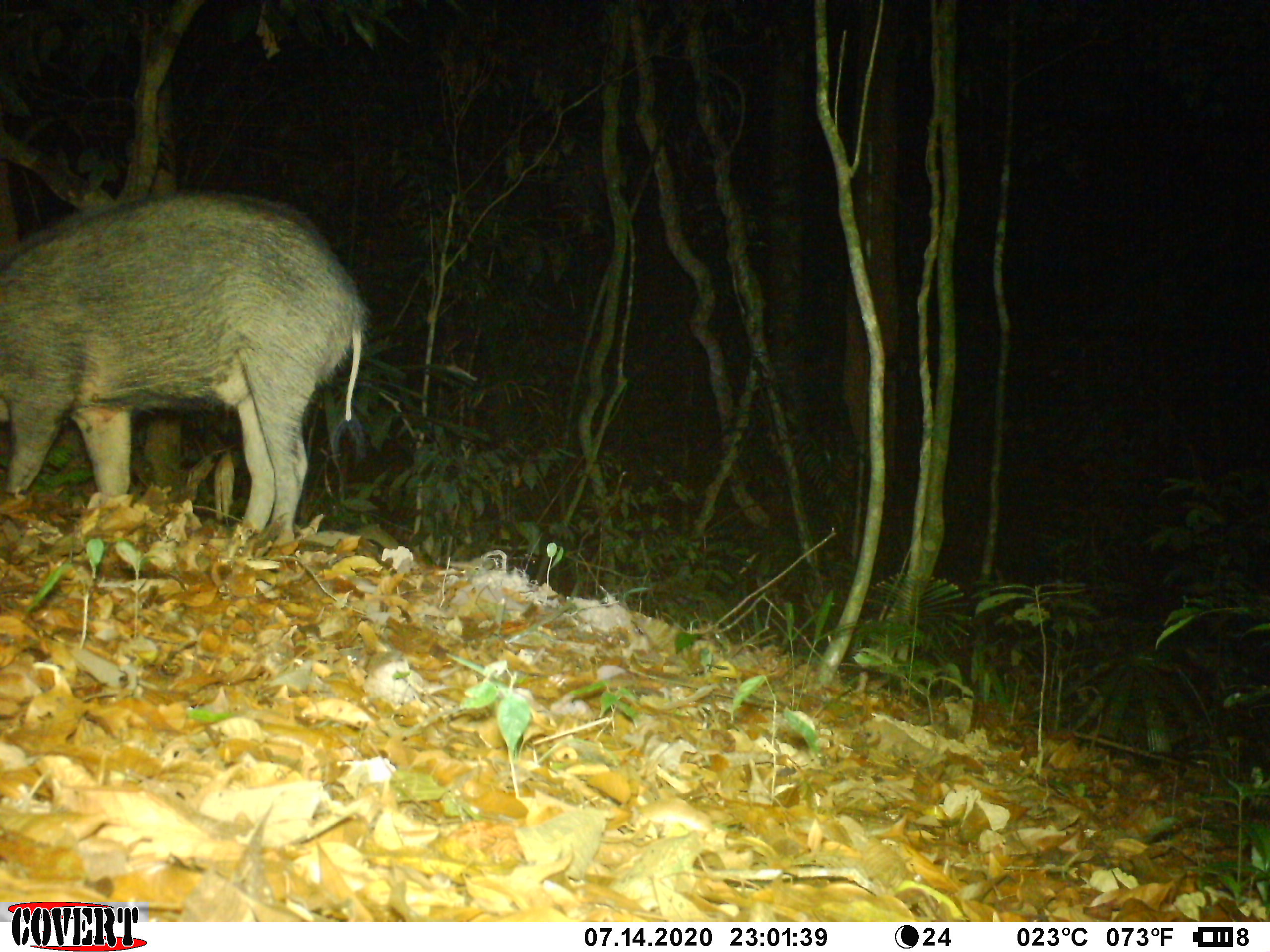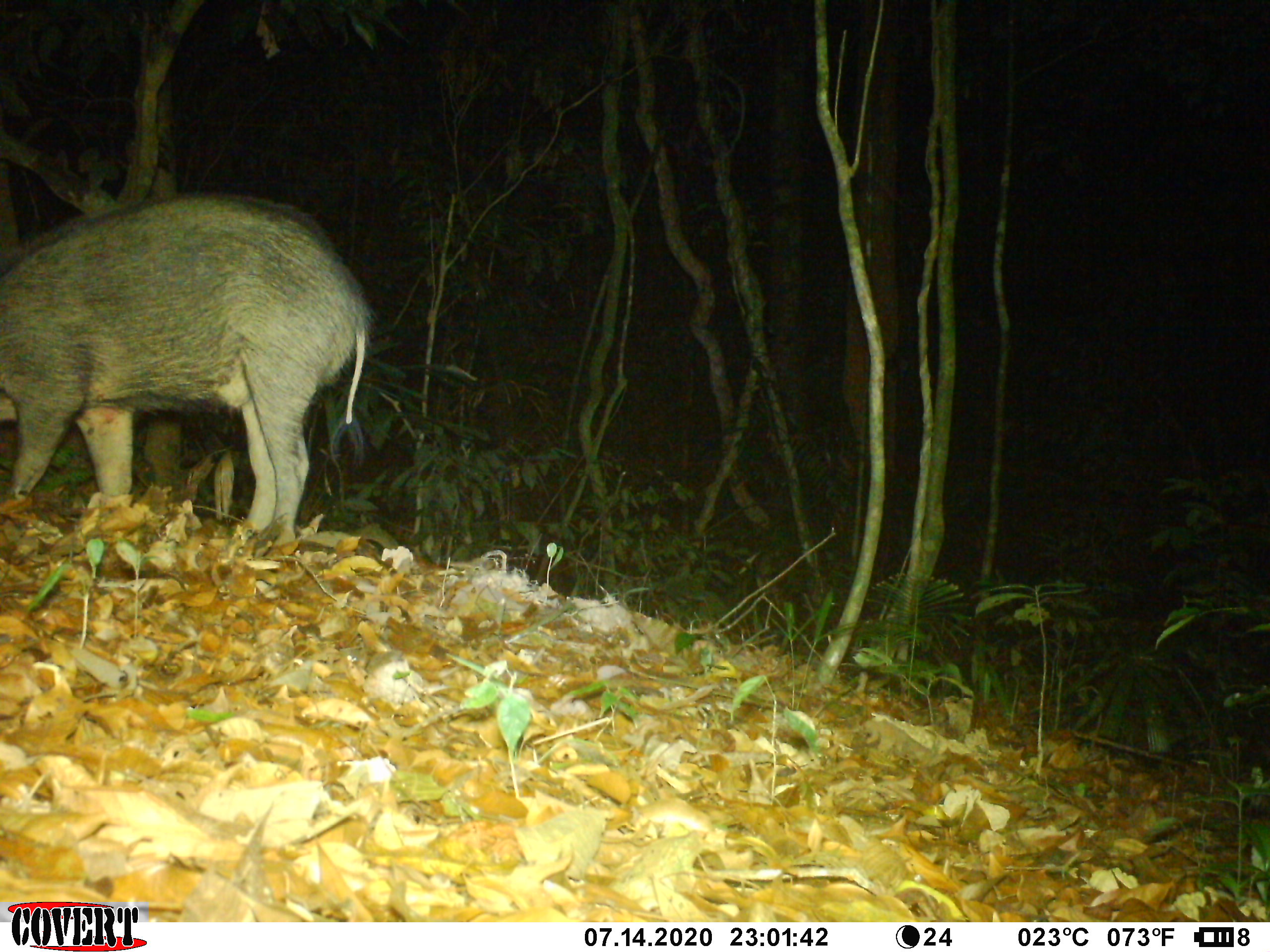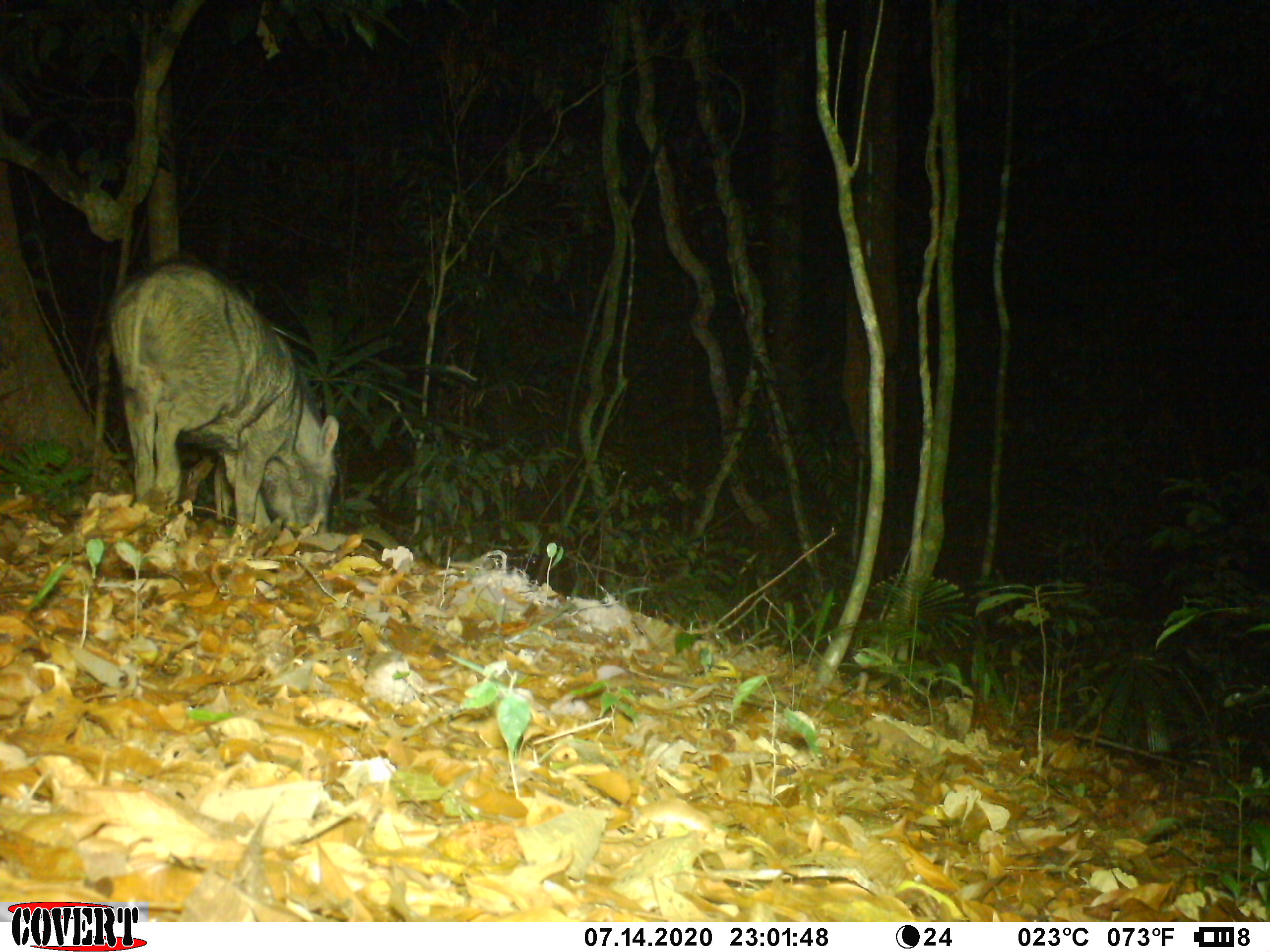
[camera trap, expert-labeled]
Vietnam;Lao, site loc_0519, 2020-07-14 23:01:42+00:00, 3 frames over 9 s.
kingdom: Animalia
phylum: Chordata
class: Mammalia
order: Artiodactyla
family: Suidae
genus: Sus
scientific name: Sus scrofa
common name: eurasian wild pig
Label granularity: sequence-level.